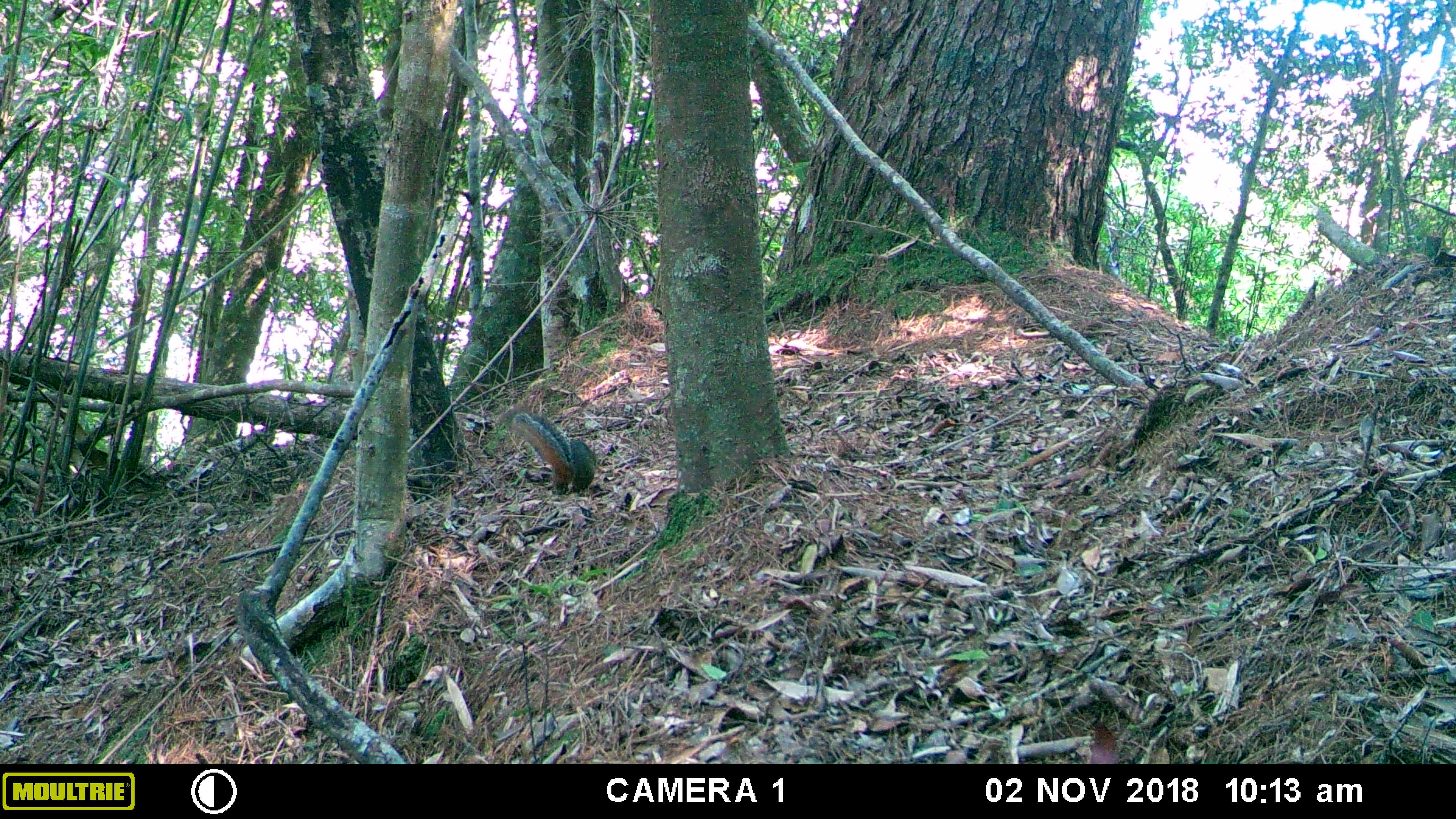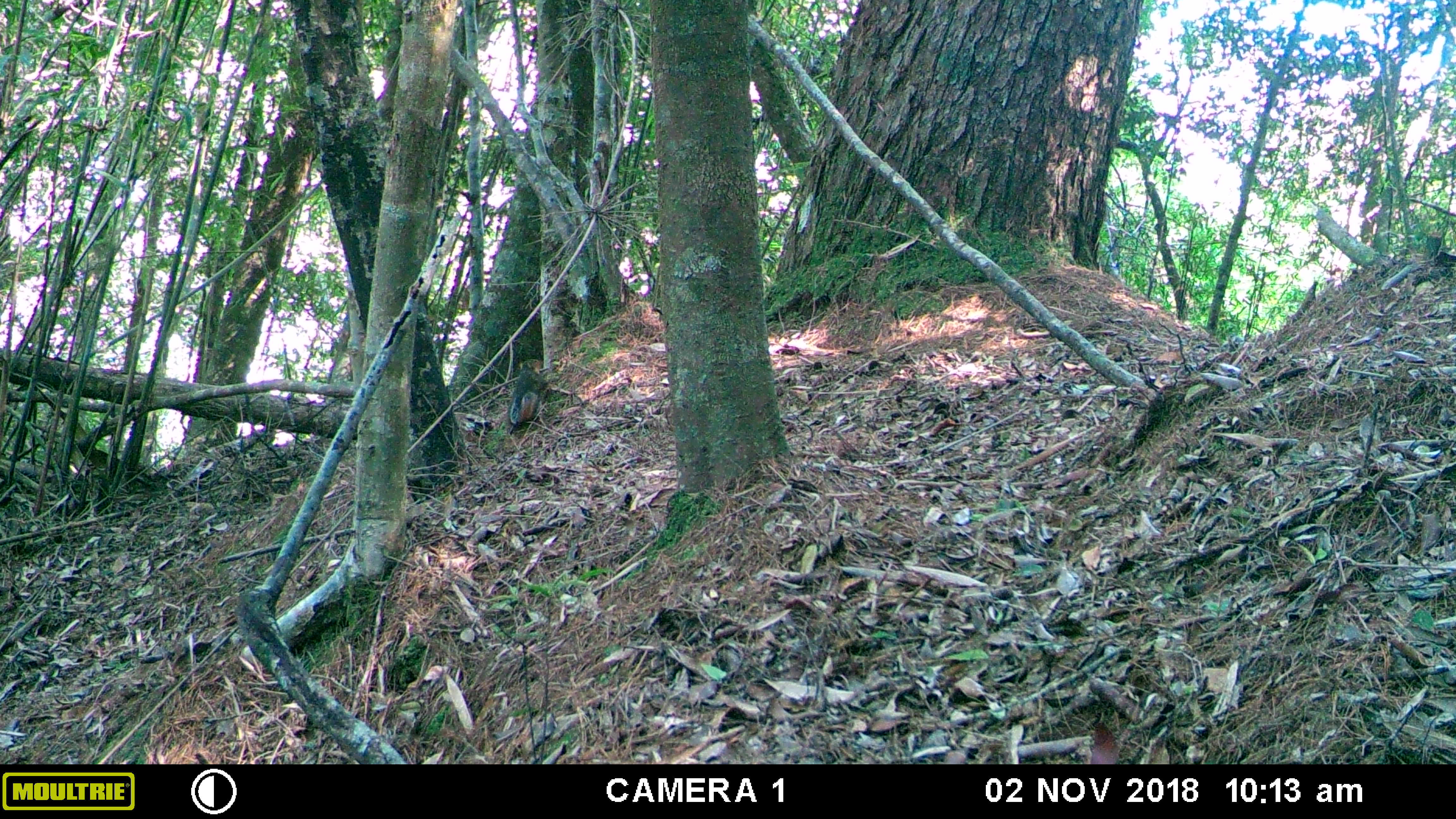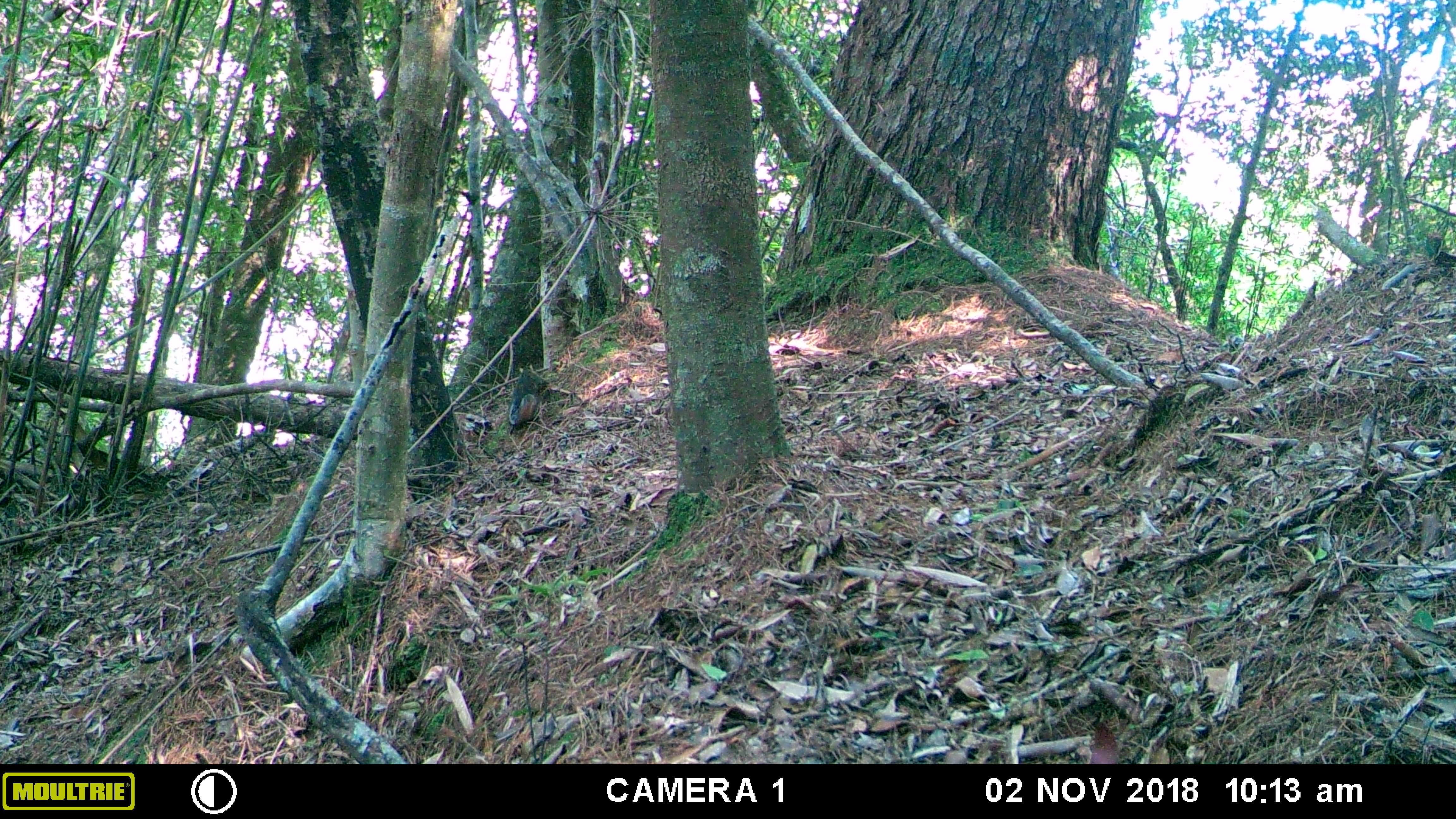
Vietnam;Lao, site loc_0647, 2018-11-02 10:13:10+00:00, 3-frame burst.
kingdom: Animalia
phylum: Chordata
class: Mammalia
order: Rodentia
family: Sciuridae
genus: Dremomys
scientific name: Dremomys rufigenis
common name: red-cheeked squirrel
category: red cheeked squirrel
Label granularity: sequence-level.